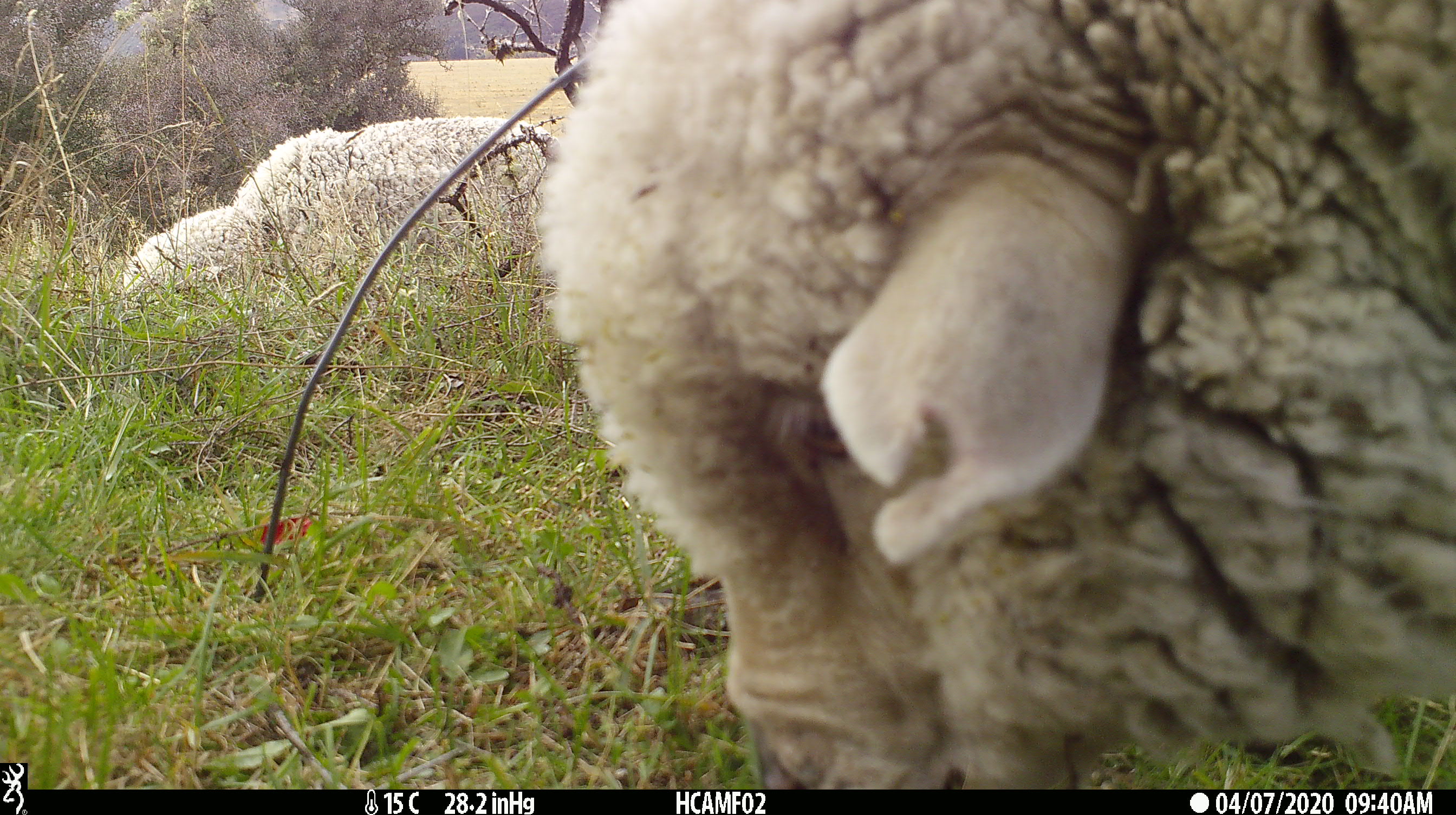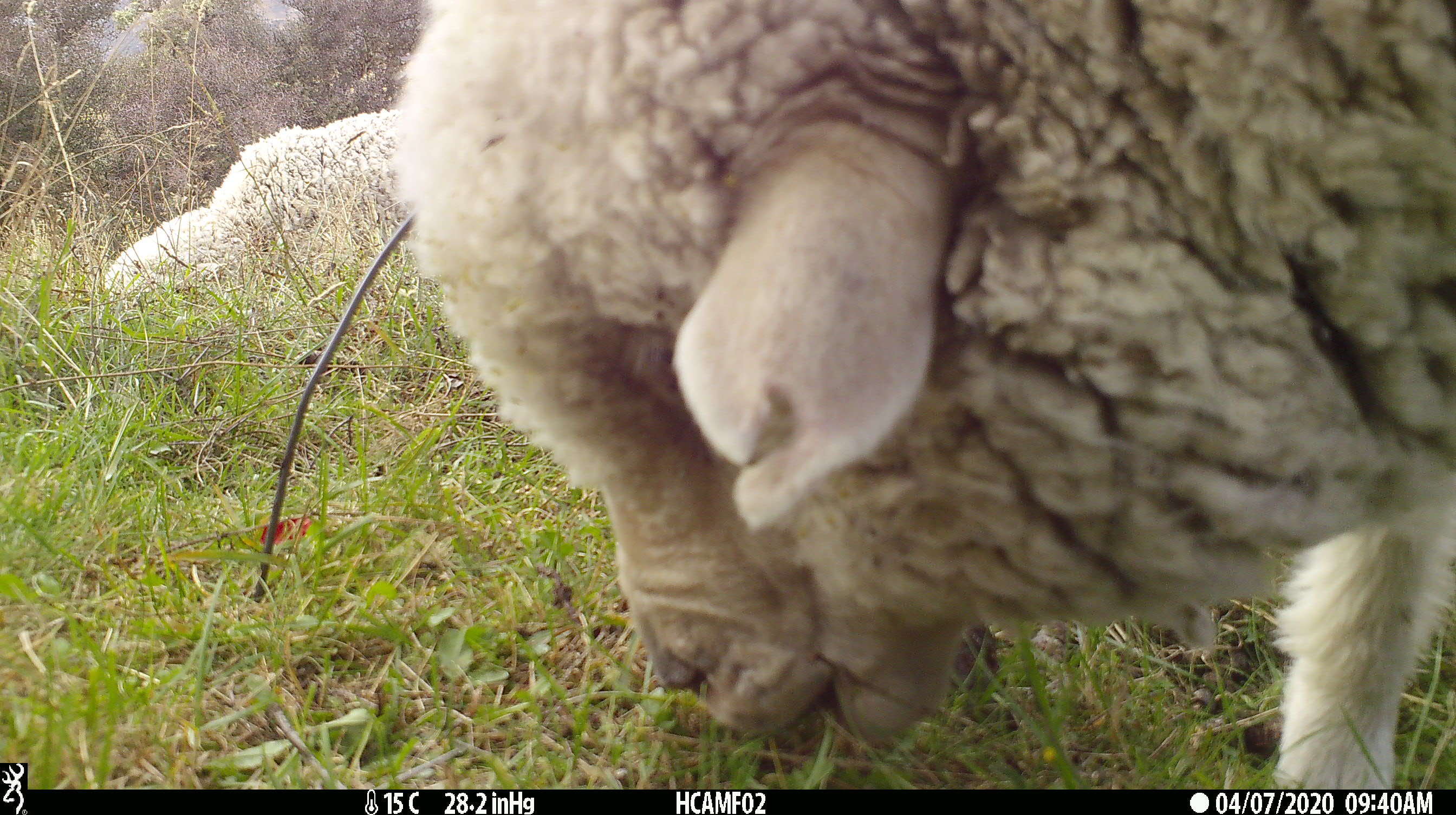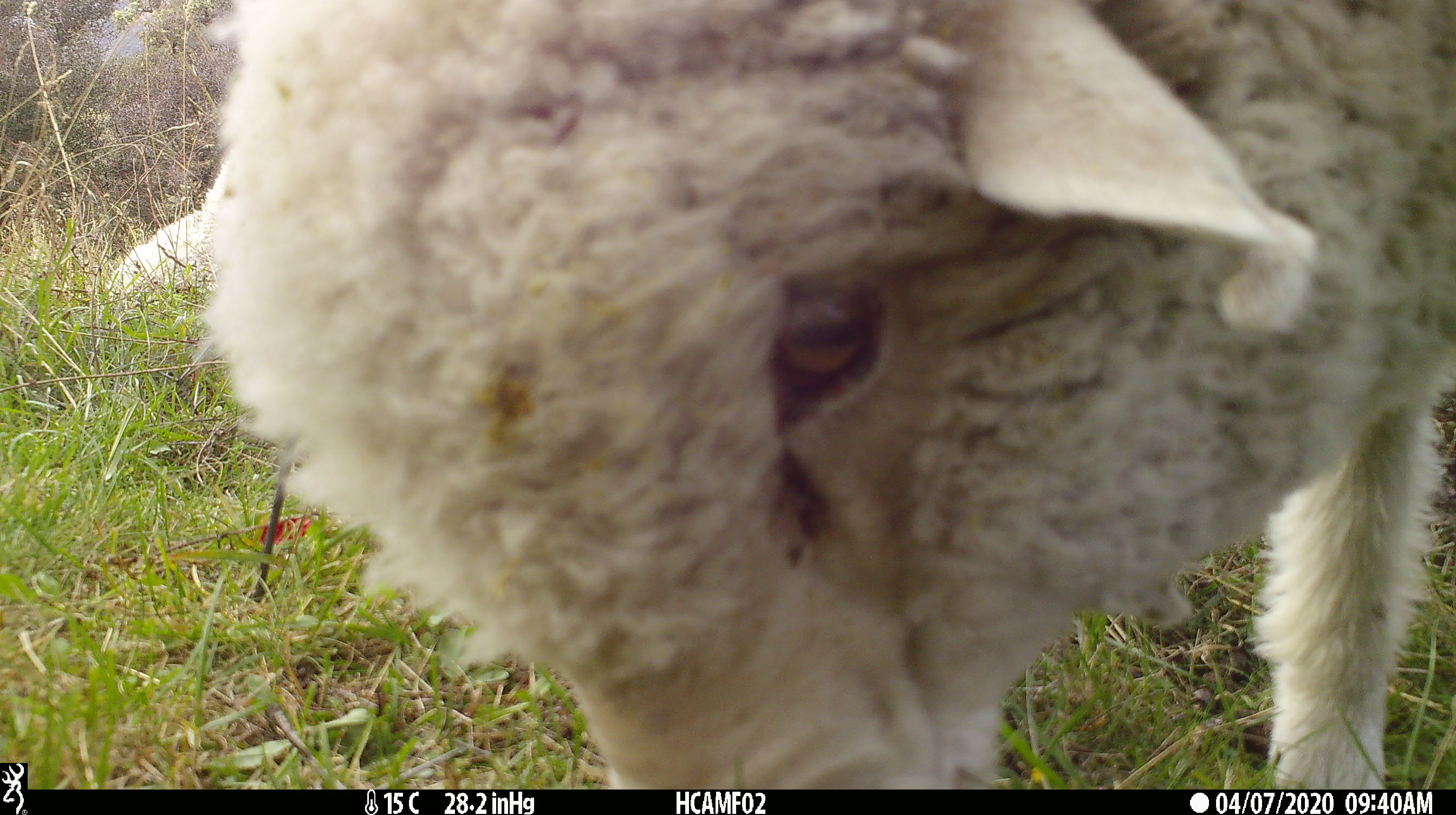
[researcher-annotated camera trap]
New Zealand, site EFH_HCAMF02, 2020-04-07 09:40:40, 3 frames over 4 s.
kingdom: Animalia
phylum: Chordata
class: Mammalia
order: Artiodactyla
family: Bovidae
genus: Ovis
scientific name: Ovis aries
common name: domestic sheep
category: sheep